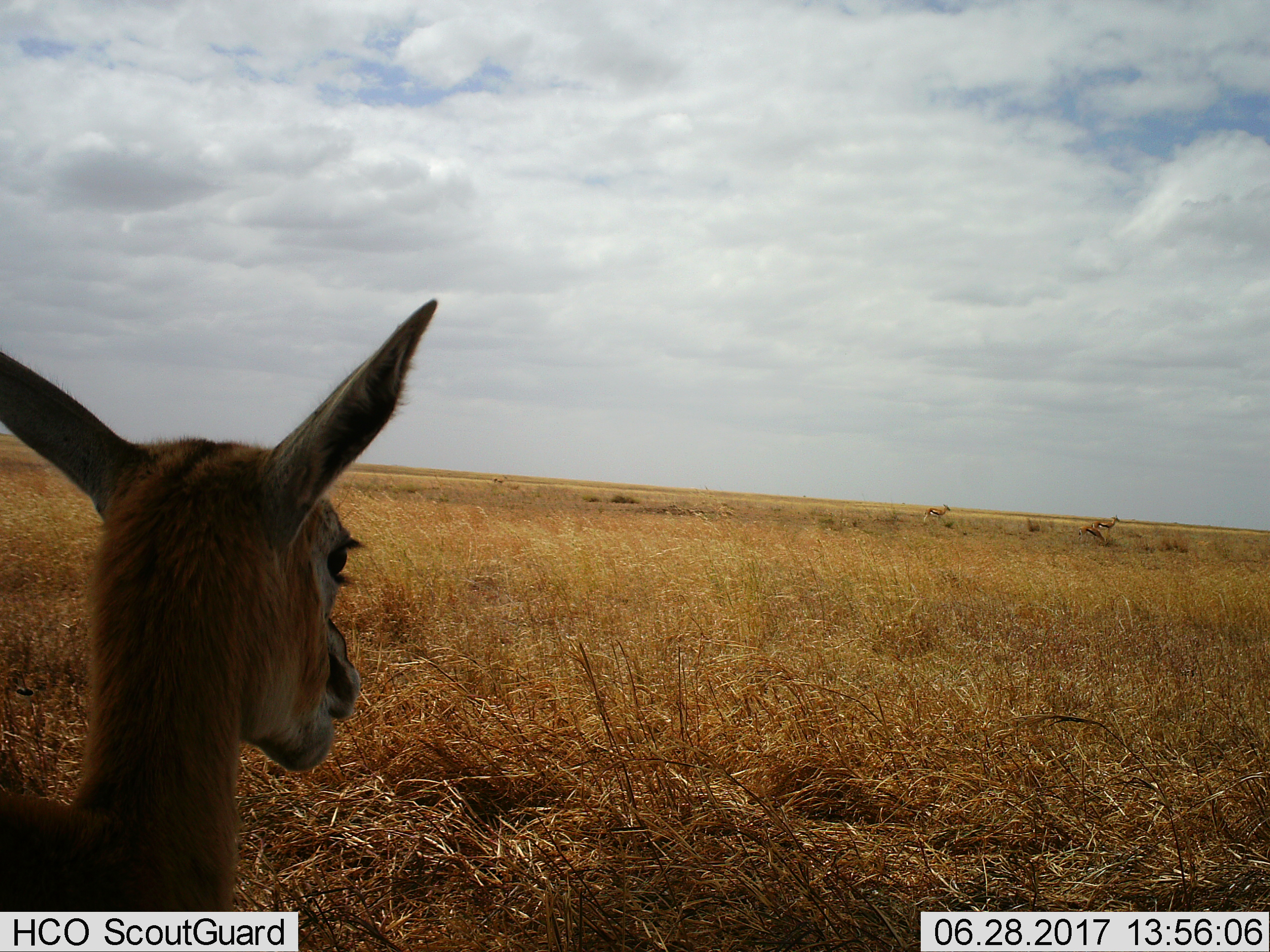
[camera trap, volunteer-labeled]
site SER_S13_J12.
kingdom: Animalia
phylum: Chordata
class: Mammalia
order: Artiodactyla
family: Bovidae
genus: Eudorcas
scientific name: Eudorcas thomsonii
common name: thomson's gazelle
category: gazellethomsons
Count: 4.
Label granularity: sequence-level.